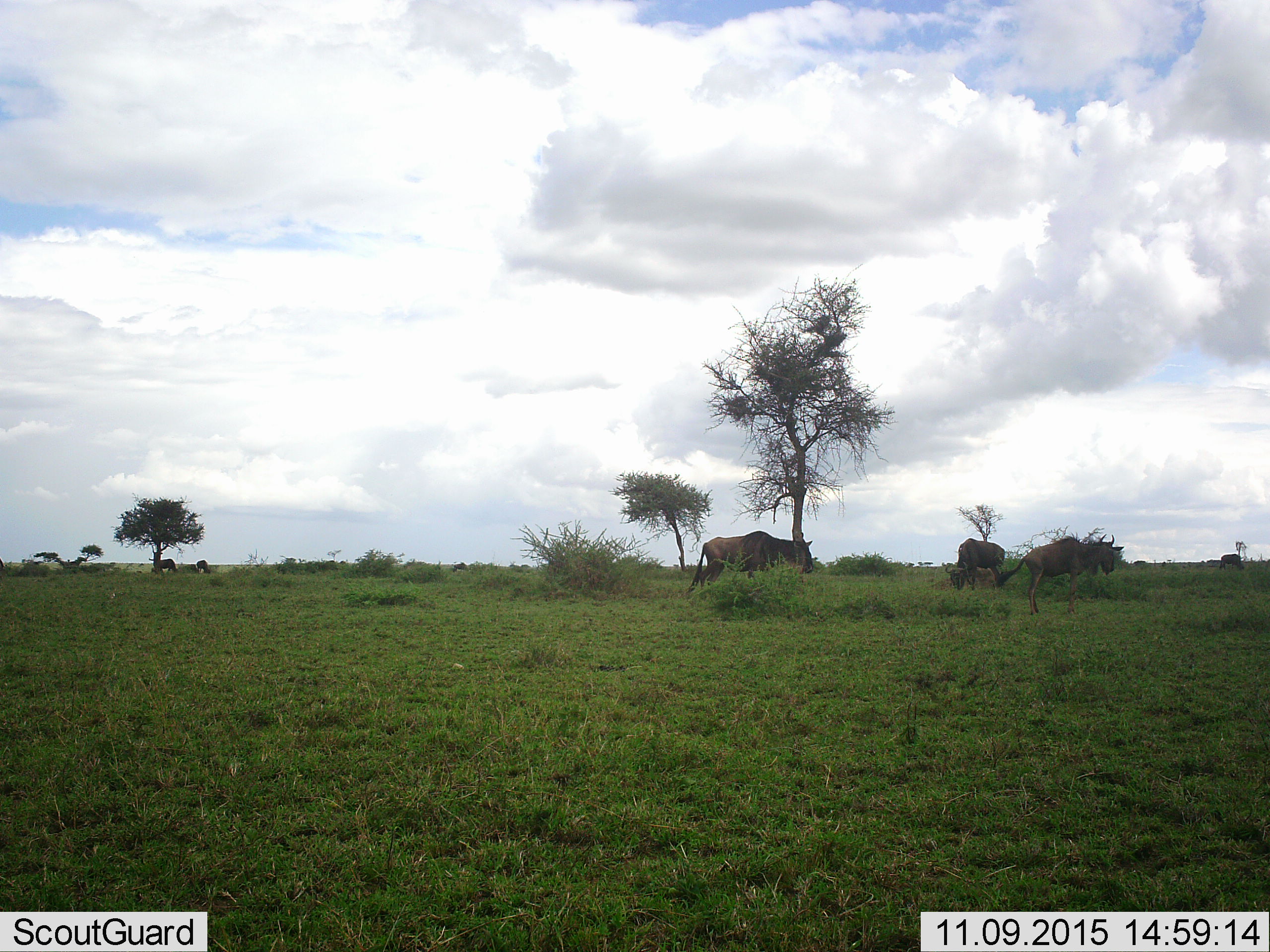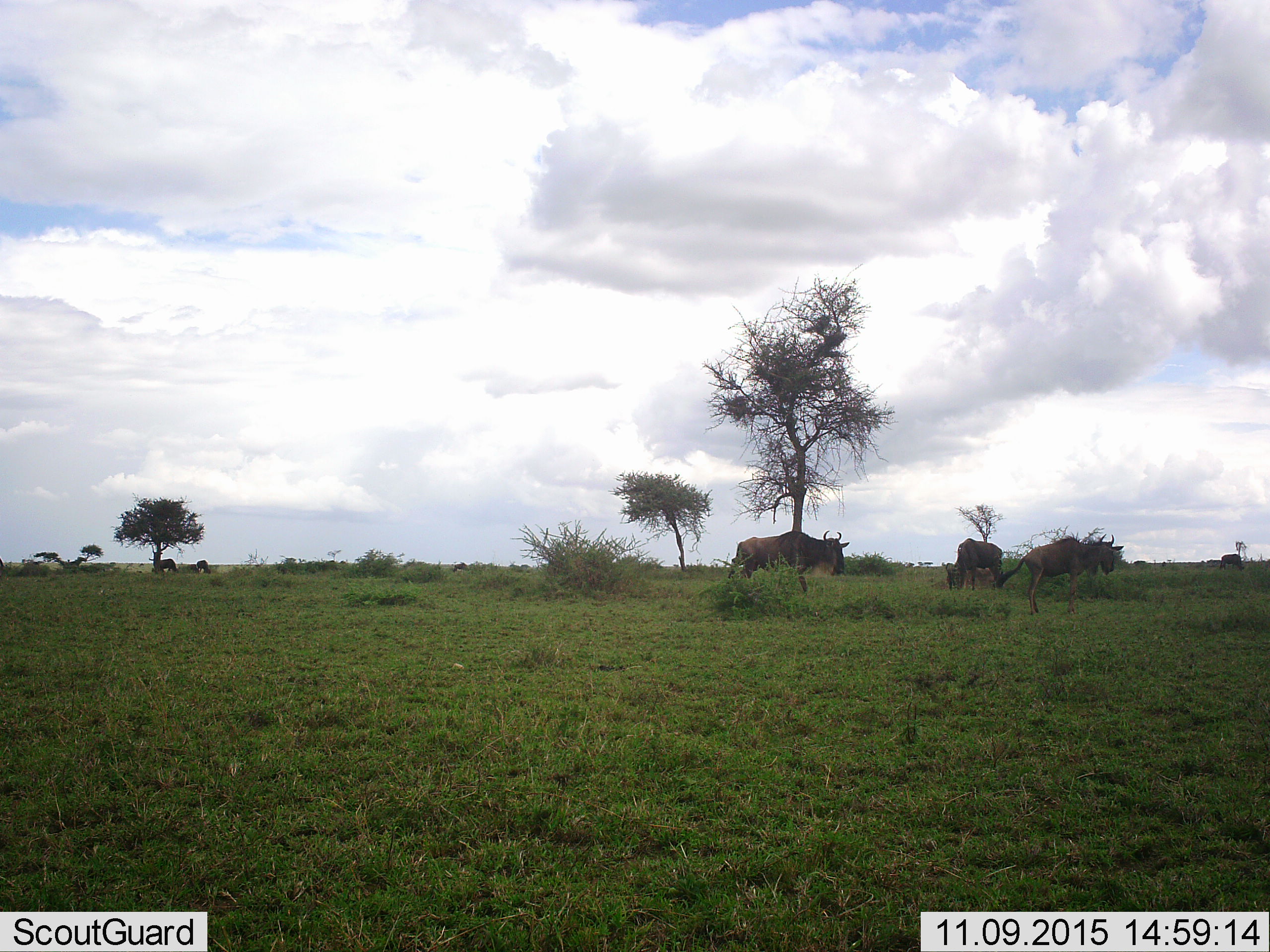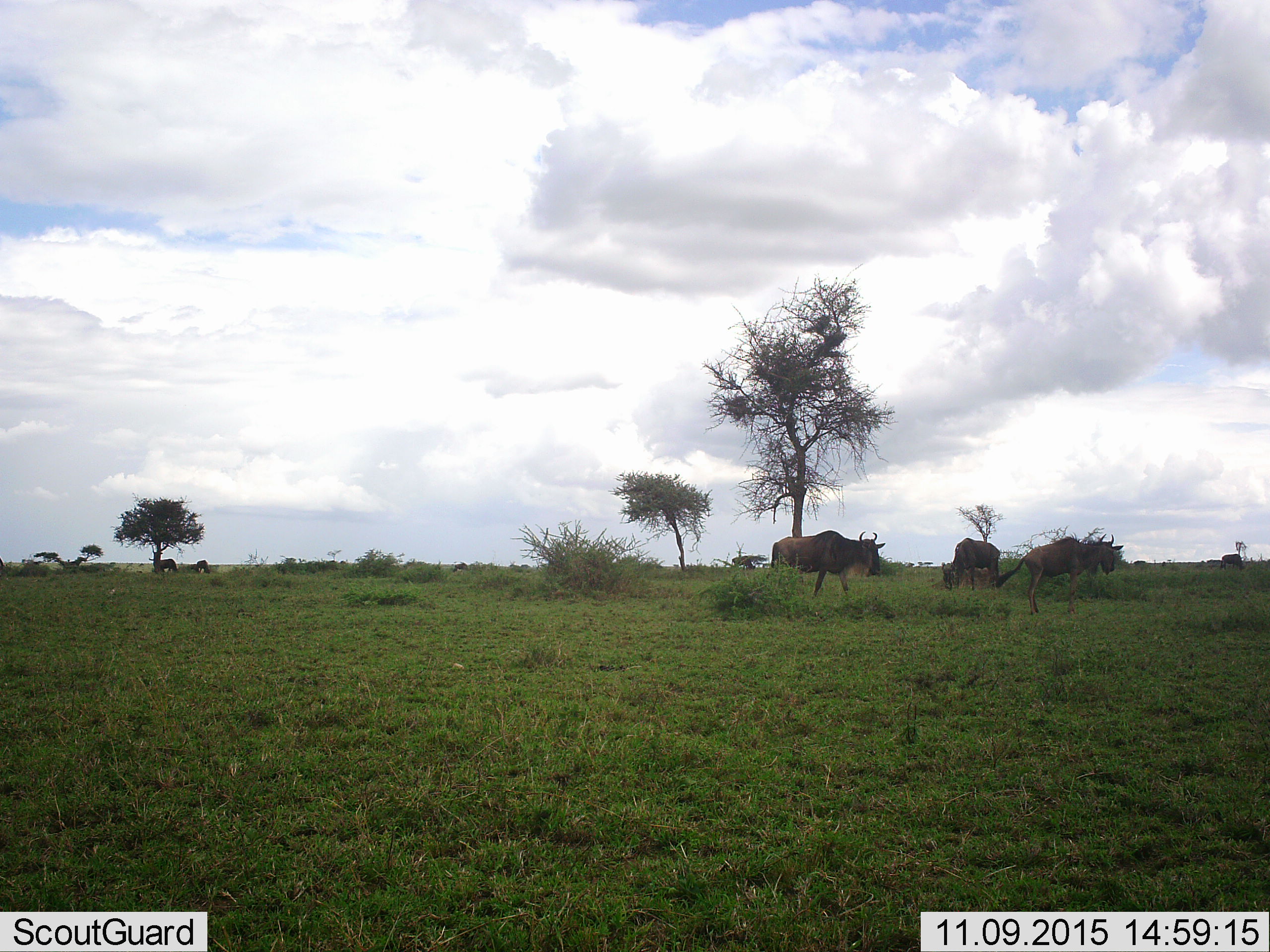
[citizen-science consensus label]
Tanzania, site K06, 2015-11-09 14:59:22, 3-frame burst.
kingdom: Animalia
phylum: Chordata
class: Mammalia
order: Artiodactyla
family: Bovidae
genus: Connochaetes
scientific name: Connochaetes taurinus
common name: blue wildebeest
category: wildebeest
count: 7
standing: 75%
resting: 0%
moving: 62%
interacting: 0%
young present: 0%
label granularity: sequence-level